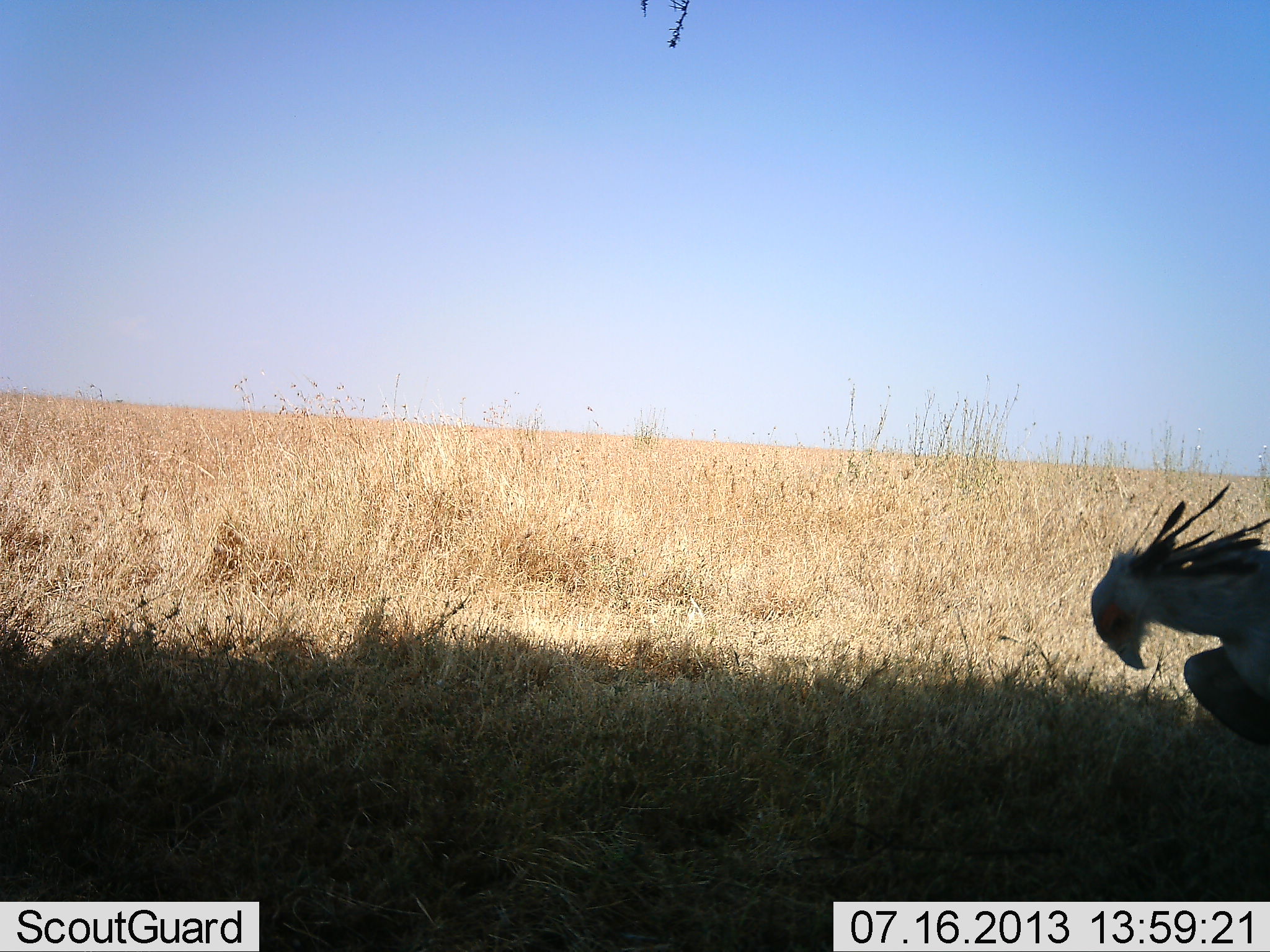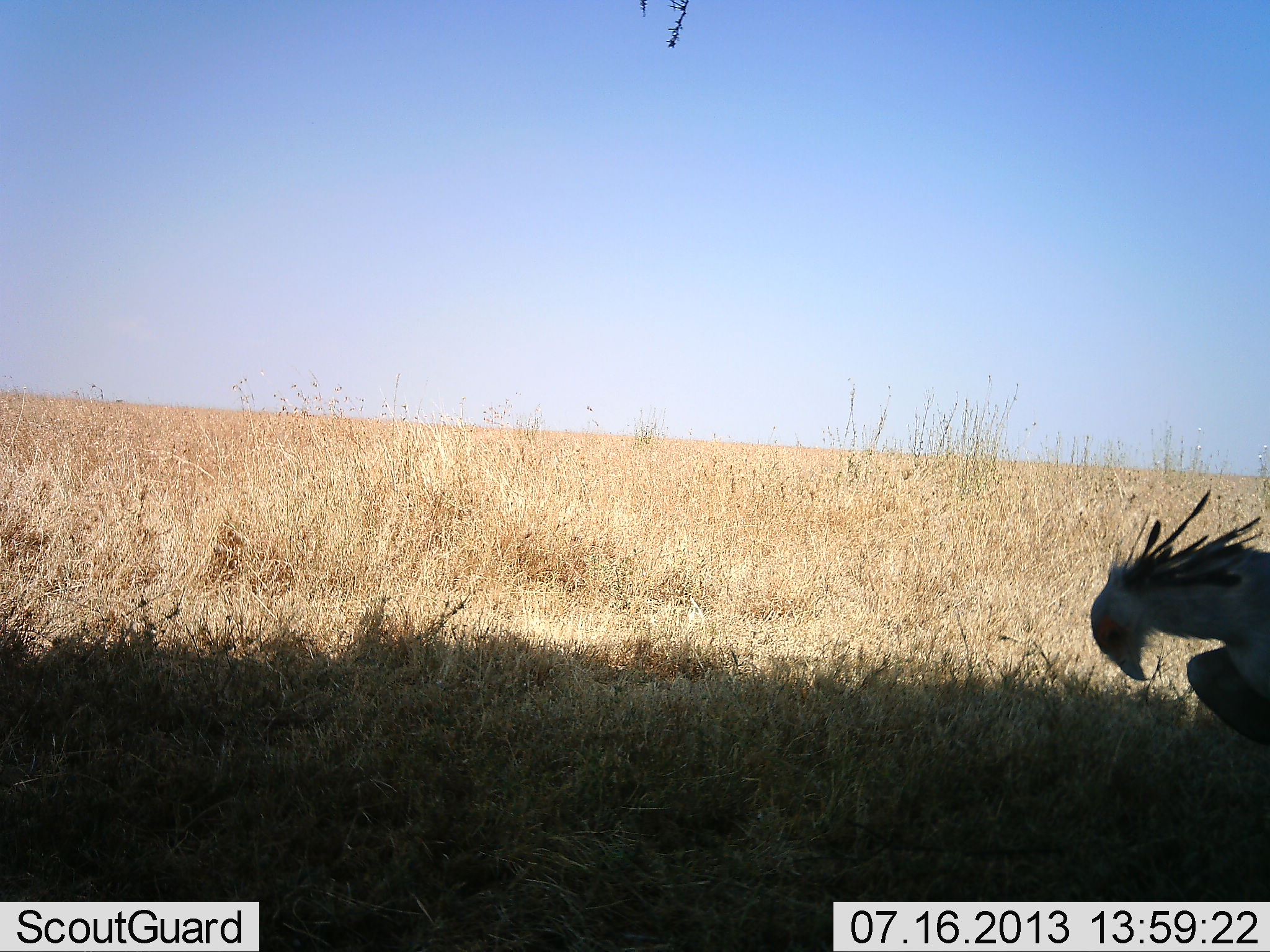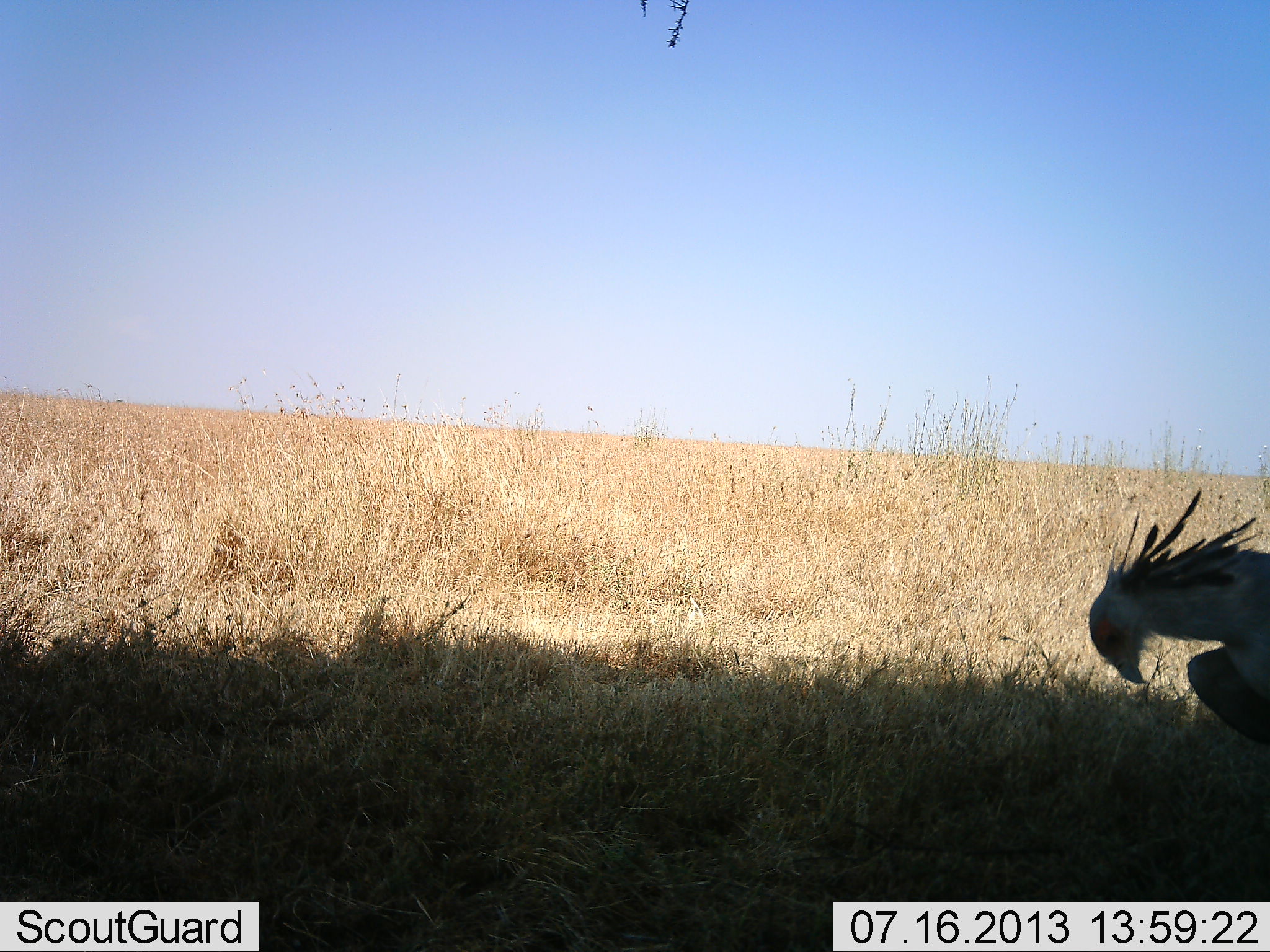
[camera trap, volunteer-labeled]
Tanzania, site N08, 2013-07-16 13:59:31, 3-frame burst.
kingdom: Animalia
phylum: Chordata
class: Aves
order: Accipitriformes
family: Sagittariidae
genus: Sagittarius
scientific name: Sagittarius serpentarius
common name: secretary bird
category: secretarybird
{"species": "secretarybird (secretary bird) (Sagittarius serpentarius)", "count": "1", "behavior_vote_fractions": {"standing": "75%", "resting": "19%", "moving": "0%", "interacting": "0%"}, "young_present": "0%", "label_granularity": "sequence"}